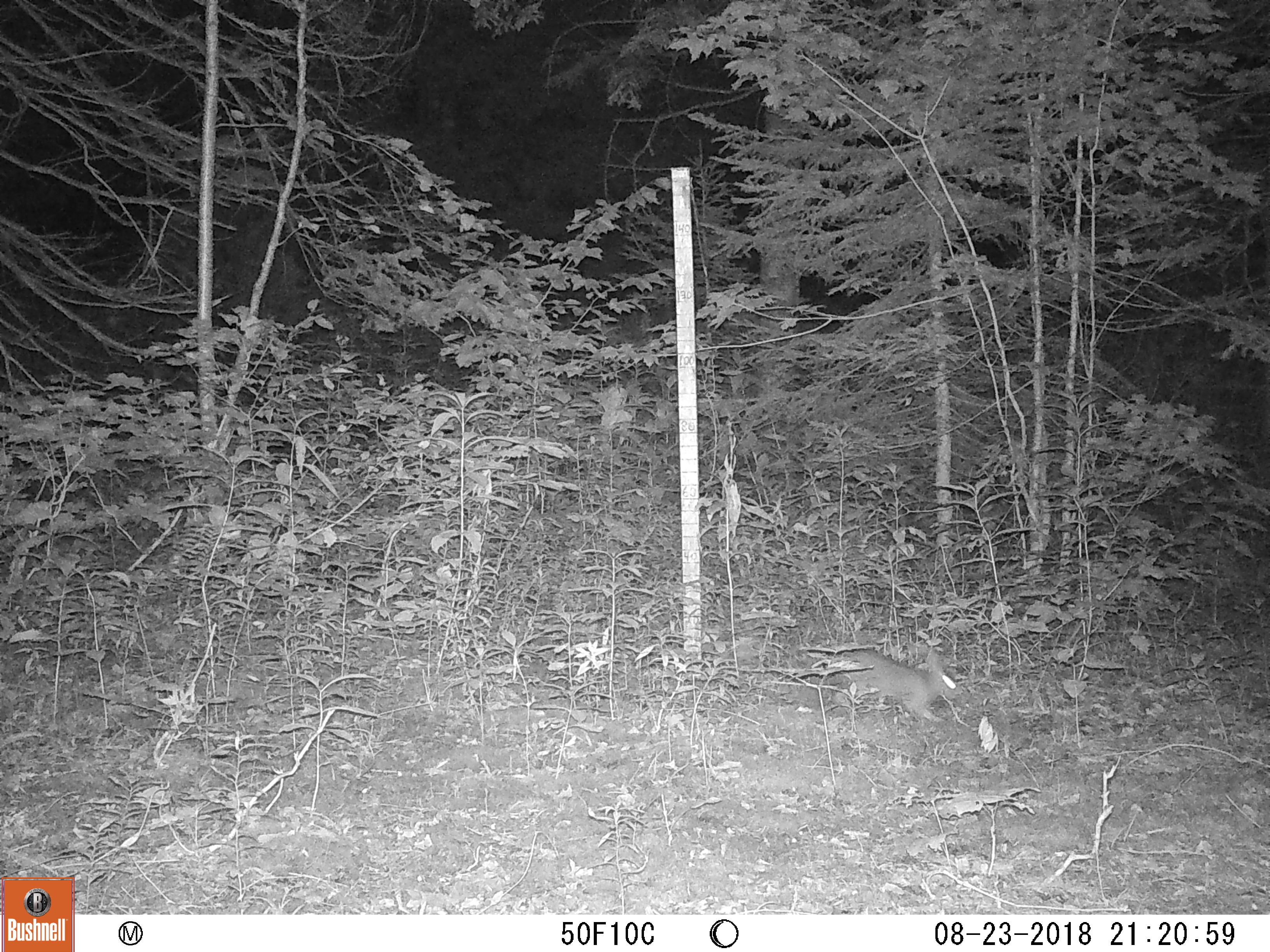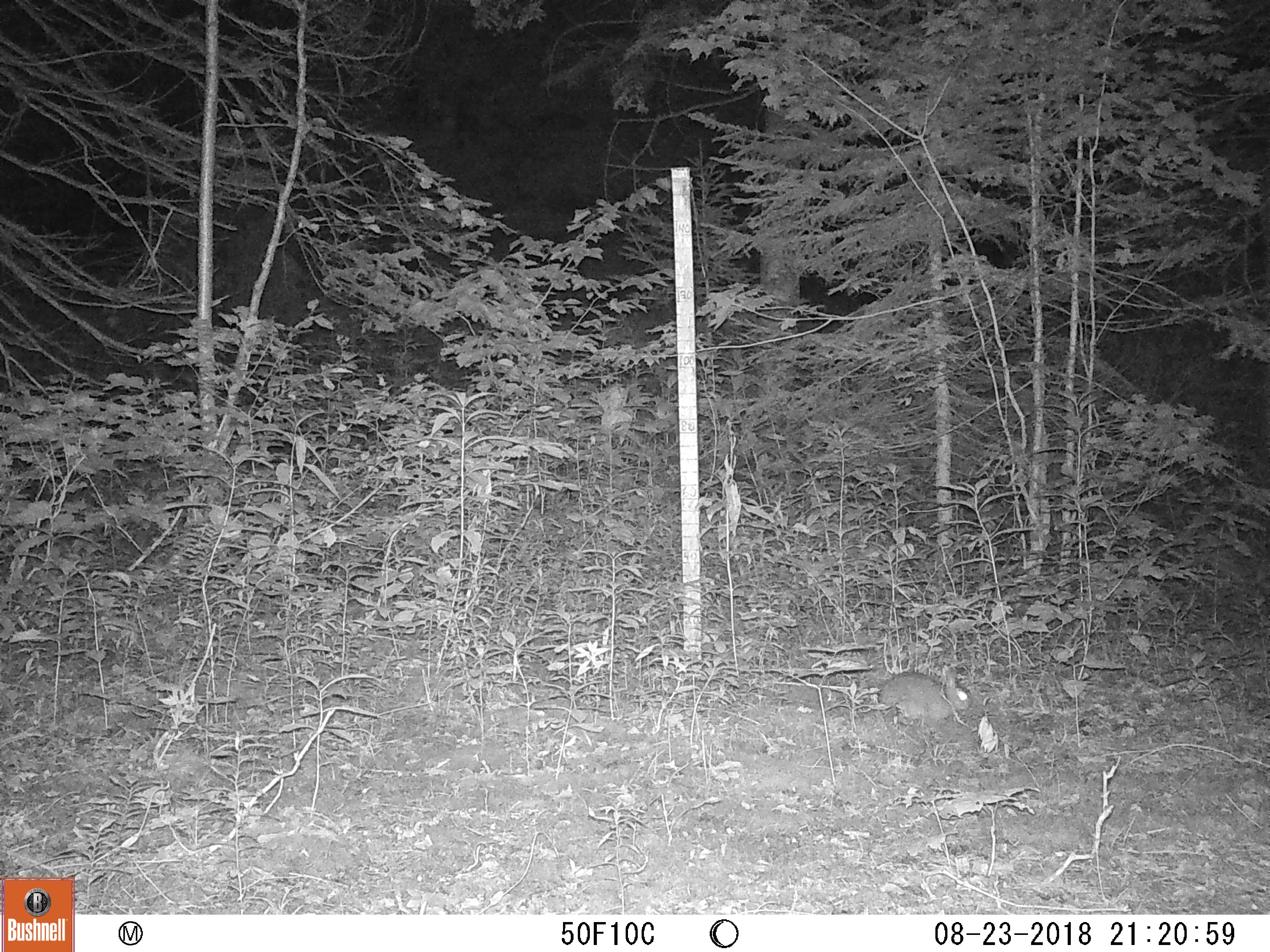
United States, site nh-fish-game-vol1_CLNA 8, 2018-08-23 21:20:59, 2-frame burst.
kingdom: Animalia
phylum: Chordata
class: Mammalia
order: Lagomorpha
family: Leporidae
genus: Lepus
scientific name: Lepus americanus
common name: snowshoe hare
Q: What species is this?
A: Snowshoe hare (Lepus americanus).